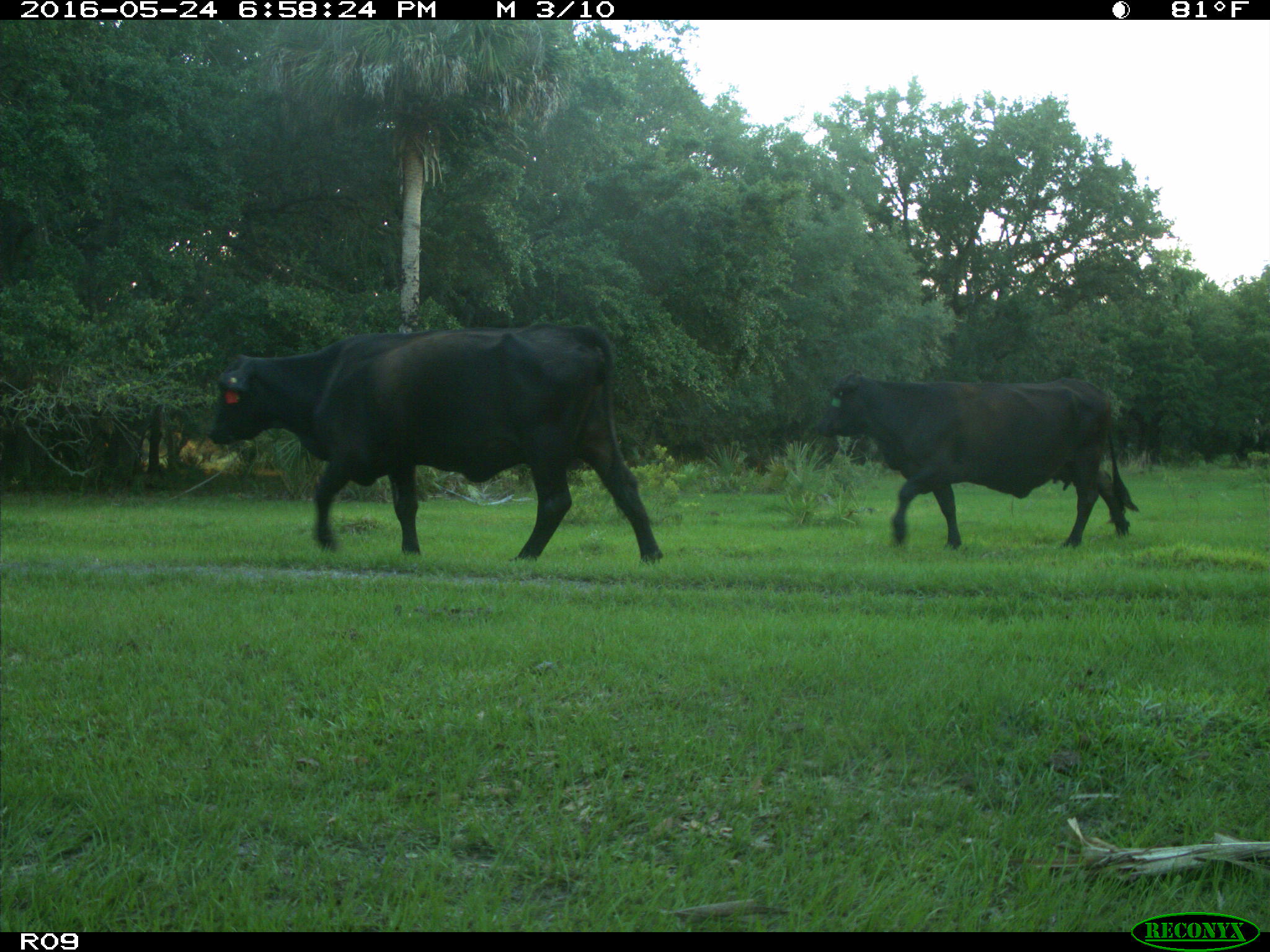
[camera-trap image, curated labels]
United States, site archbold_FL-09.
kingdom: Animalia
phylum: Chordata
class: Mammalia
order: Artiodactyla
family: Bovidae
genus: Bos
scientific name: Bos taurus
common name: domestic cow